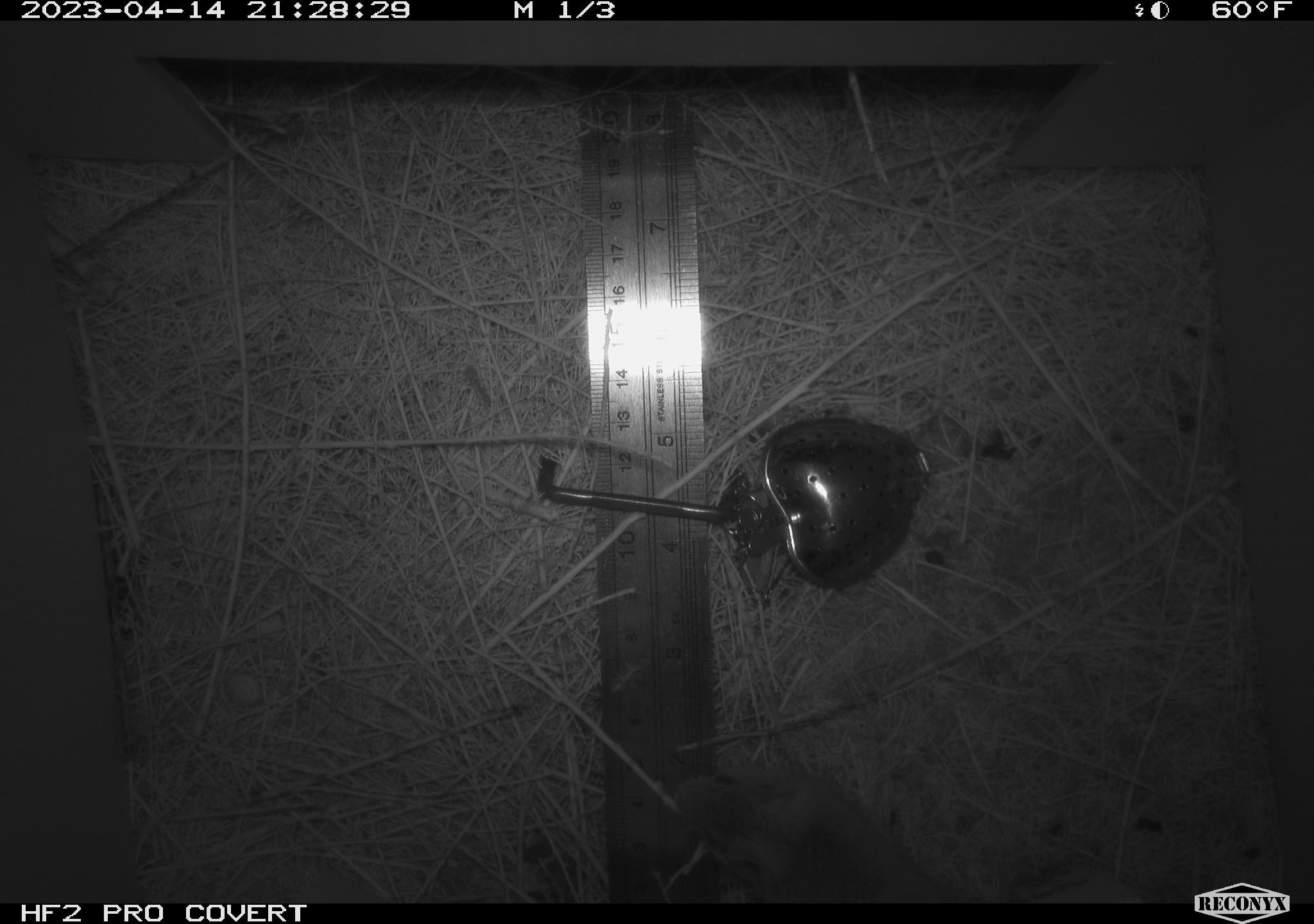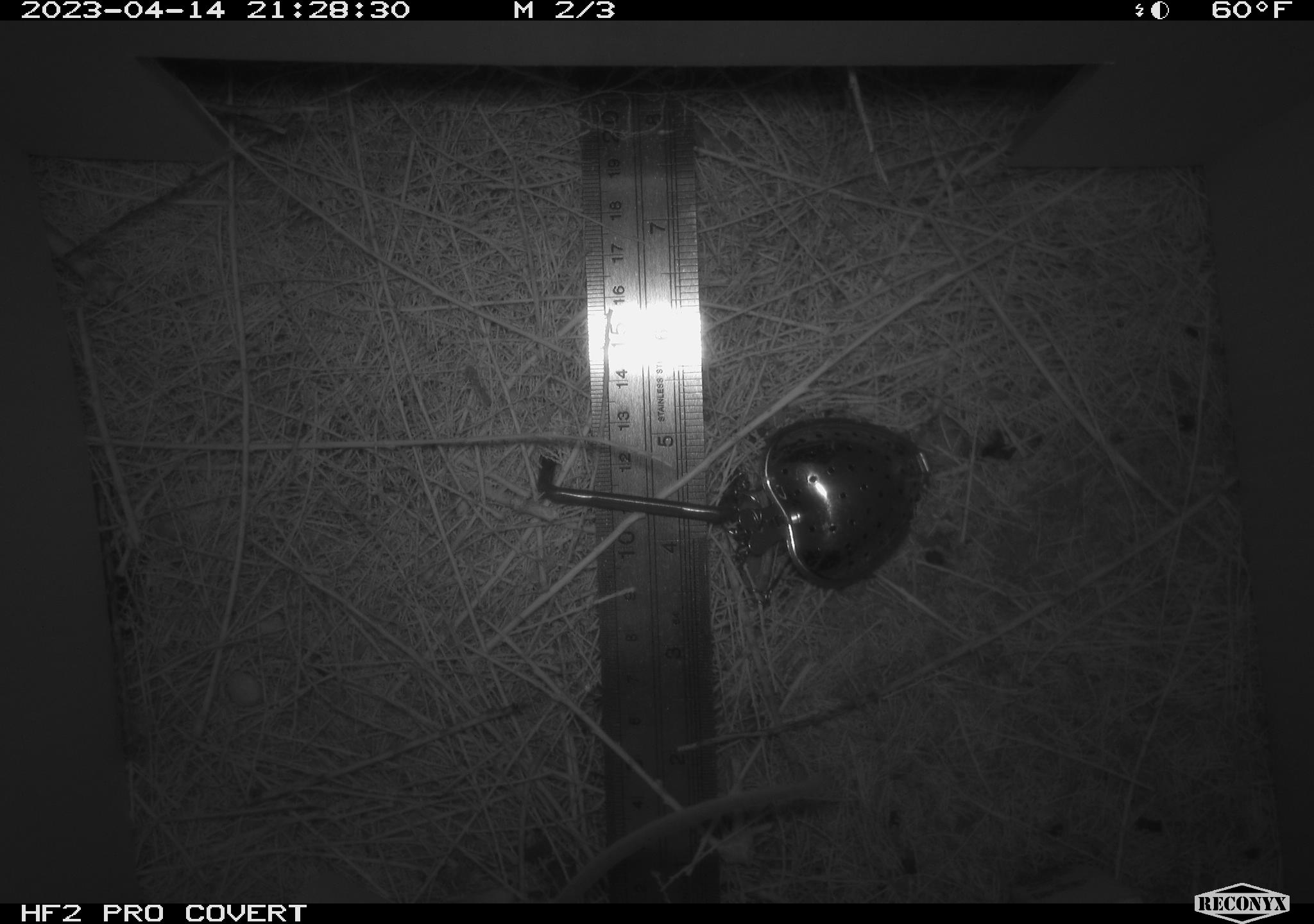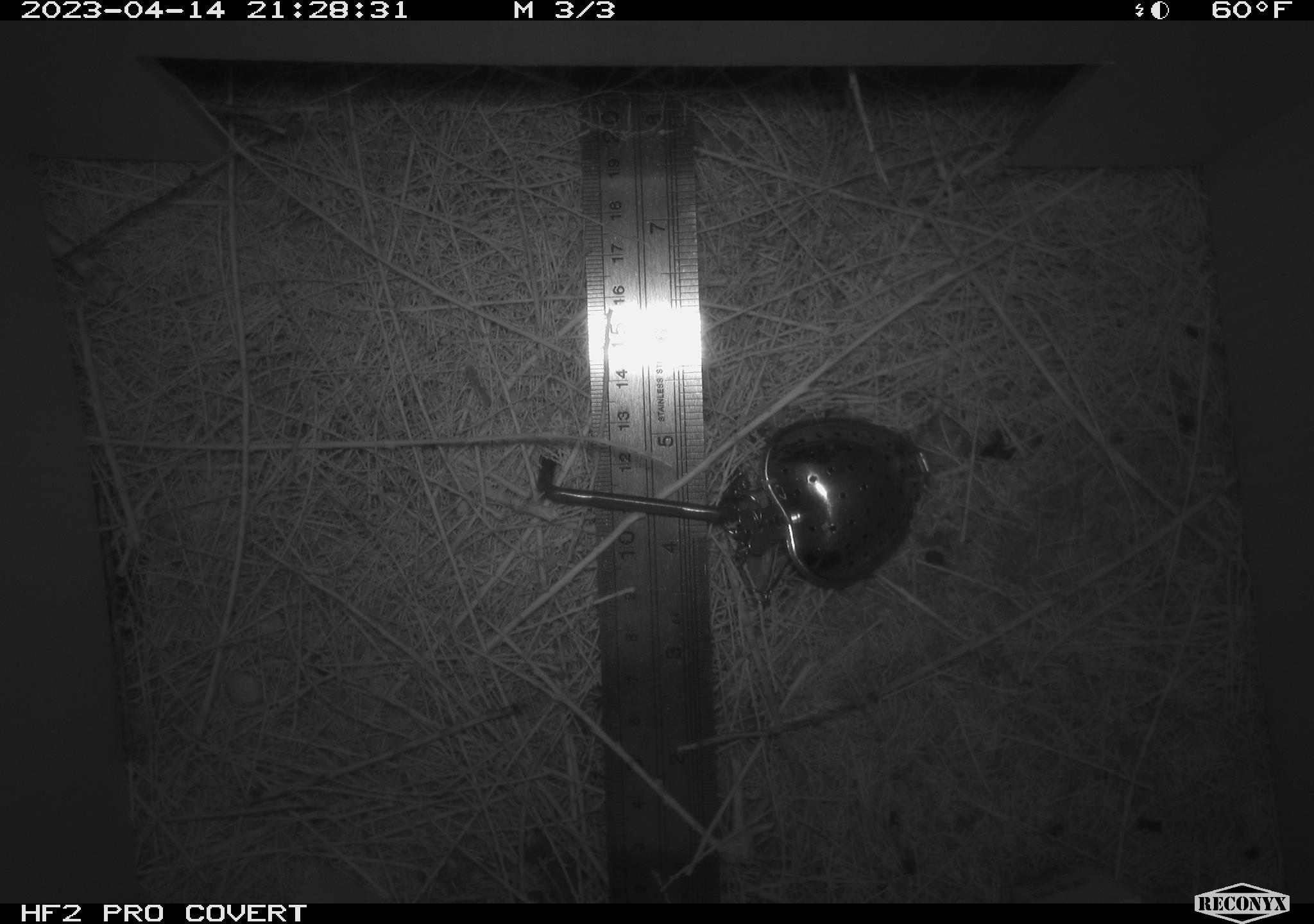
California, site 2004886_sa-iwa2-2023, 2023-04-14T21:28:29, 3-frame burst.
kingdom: Animalia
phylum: Chordata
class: Mammalia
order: Rodentia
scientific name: Rodentia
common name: mouse species